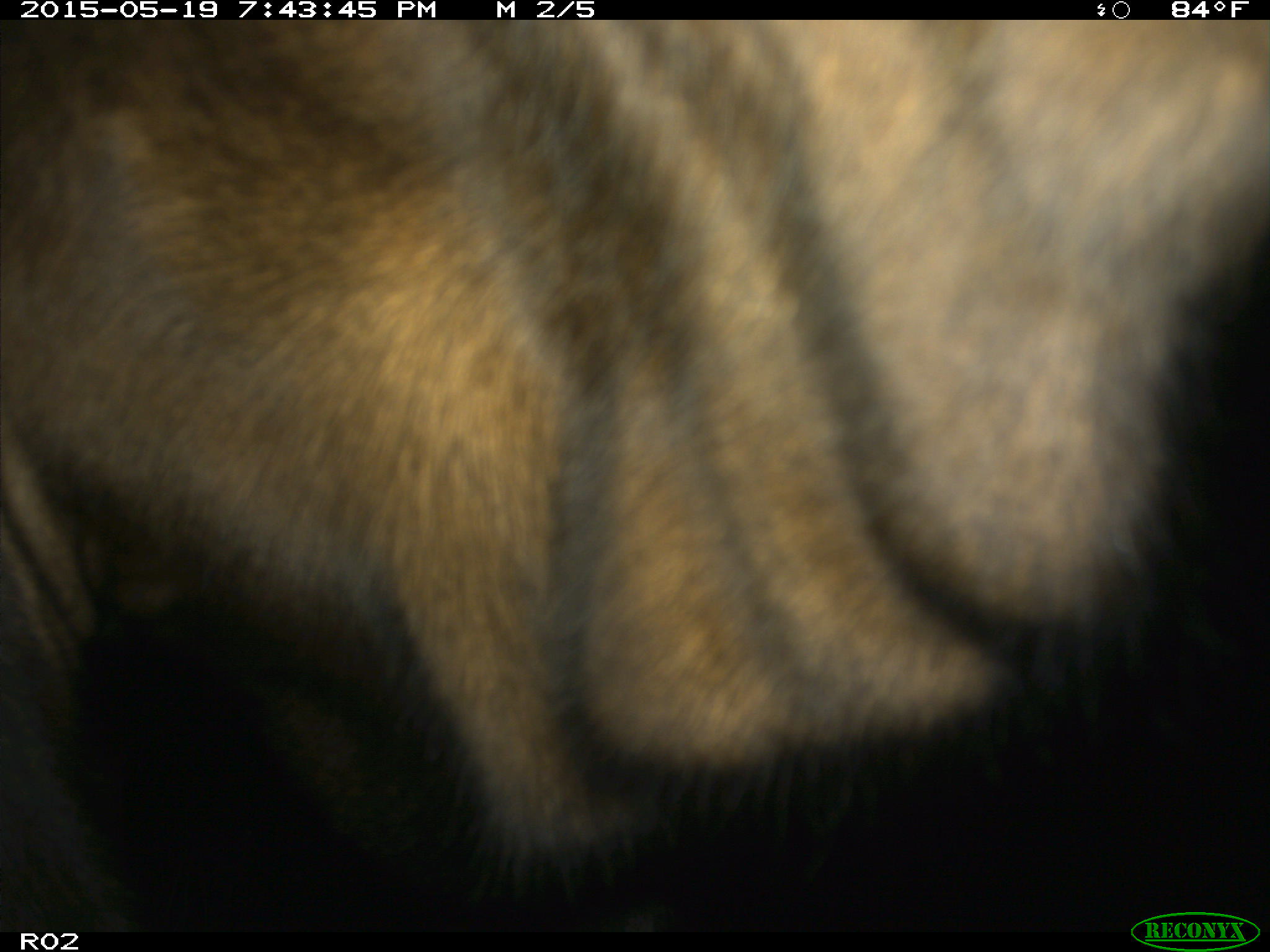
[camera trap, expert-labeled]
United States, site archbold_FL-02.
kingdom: Animalia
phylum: Chordata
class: Mammalia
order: Artiodactyla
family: Bovidae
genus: Bos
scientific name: Bos taurus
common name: domestic cow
Bos taurus (domestic cow).